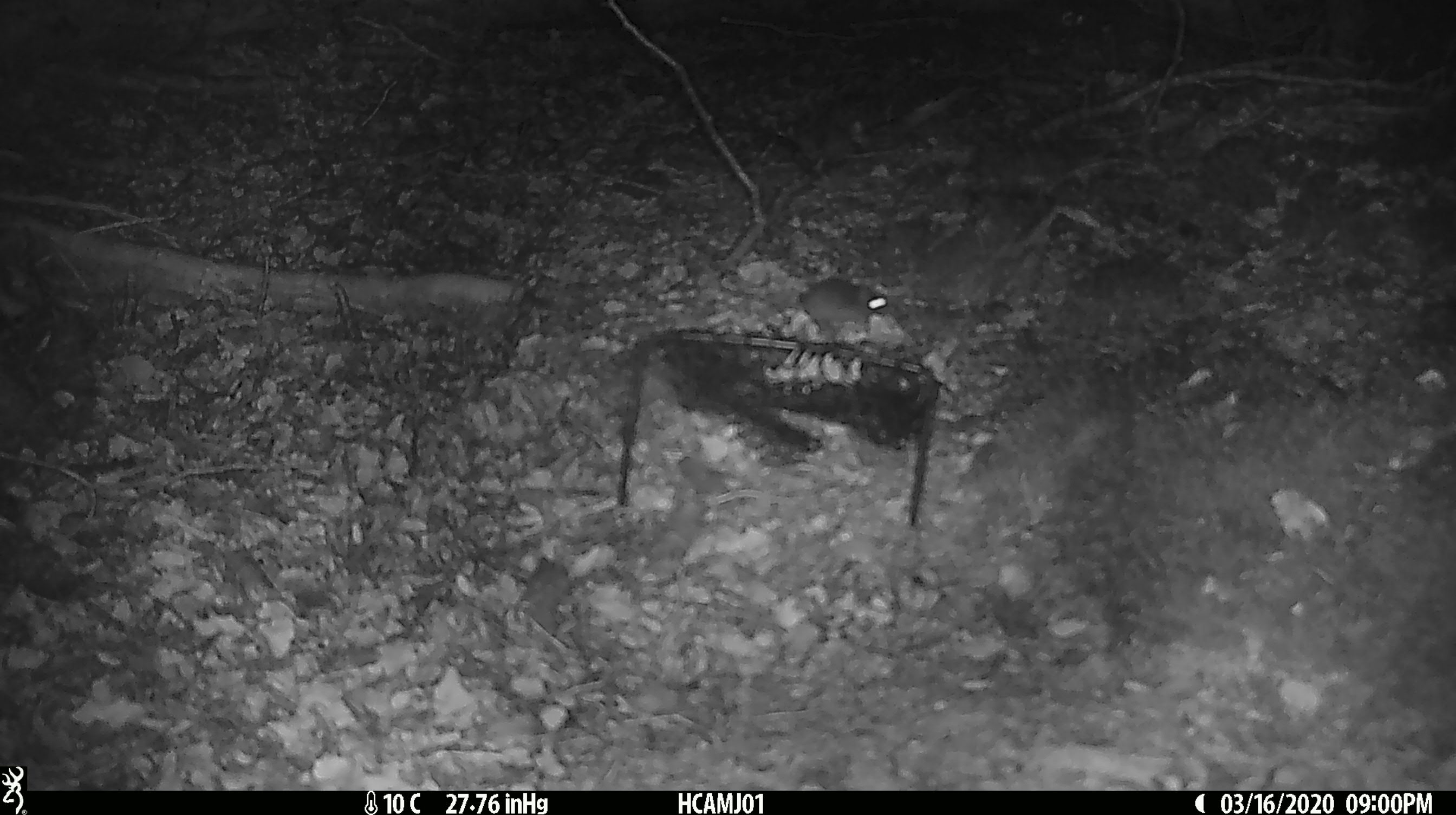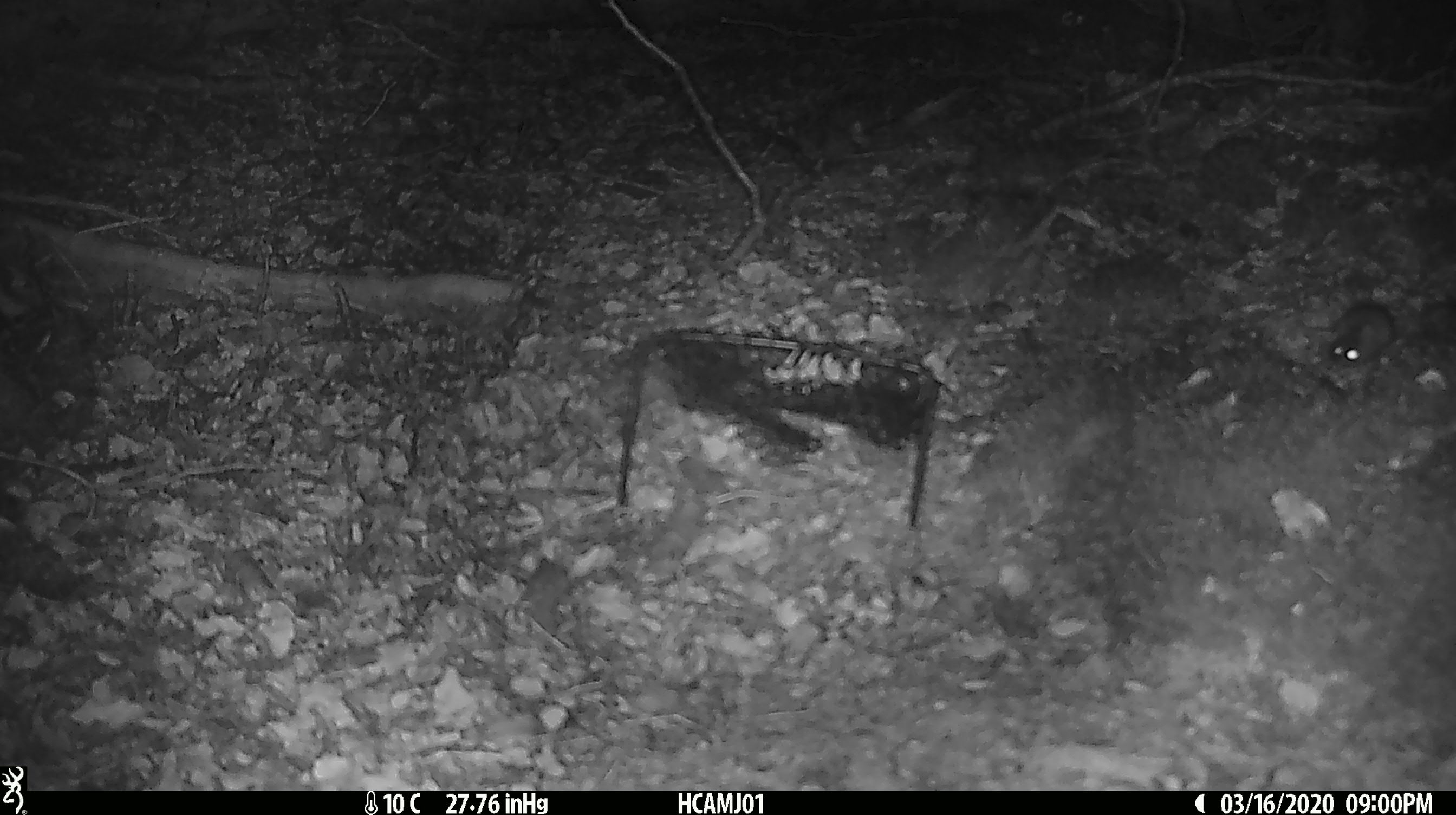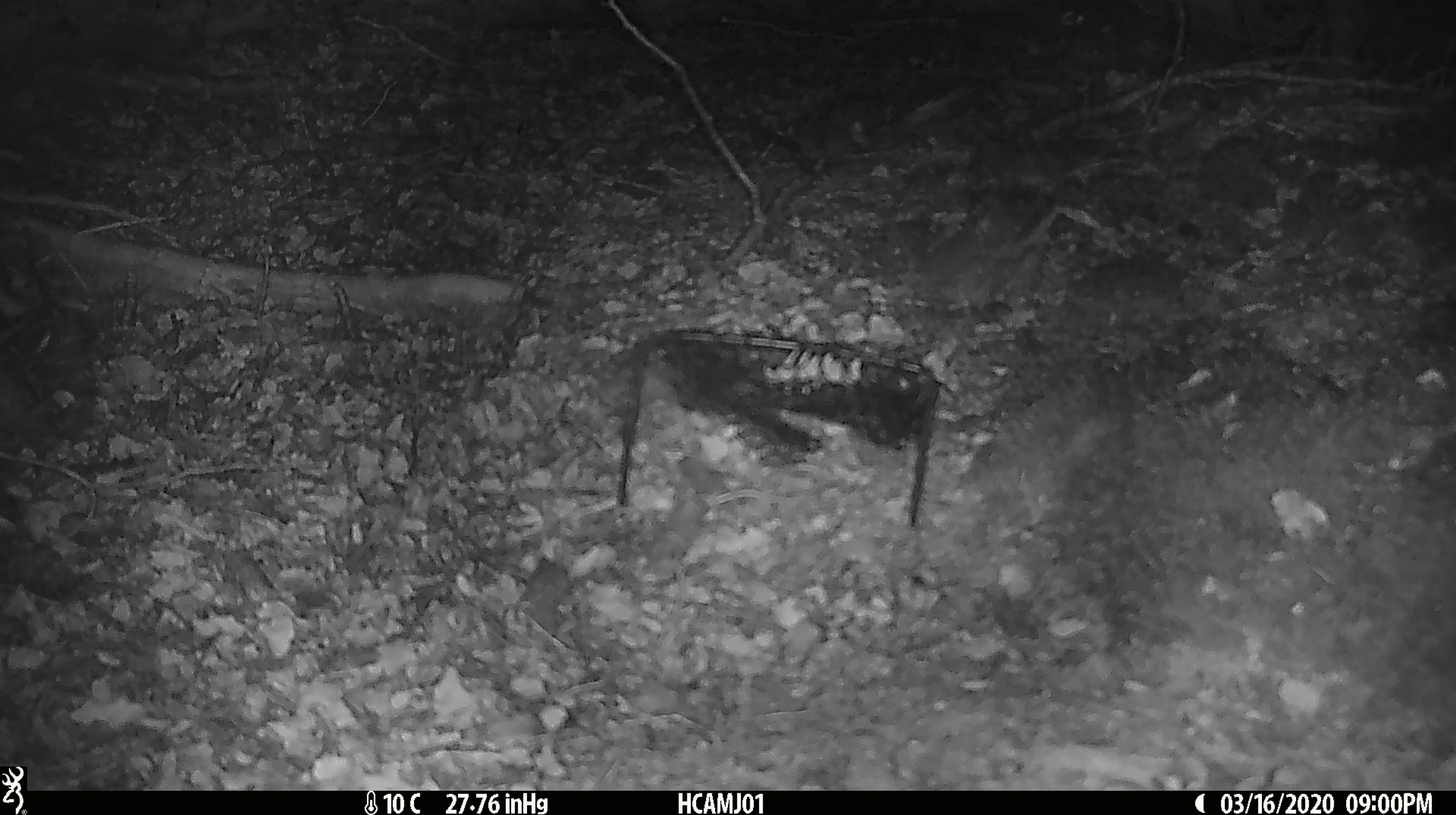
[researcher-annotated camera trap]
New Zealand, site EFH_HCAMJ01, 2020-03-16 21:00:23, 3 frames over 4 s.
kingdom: Animalia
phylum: Chordata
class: Mammalia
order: Rodentia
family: Muridae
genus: Mus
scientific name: Mus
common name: mouse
Mouse (Mus).